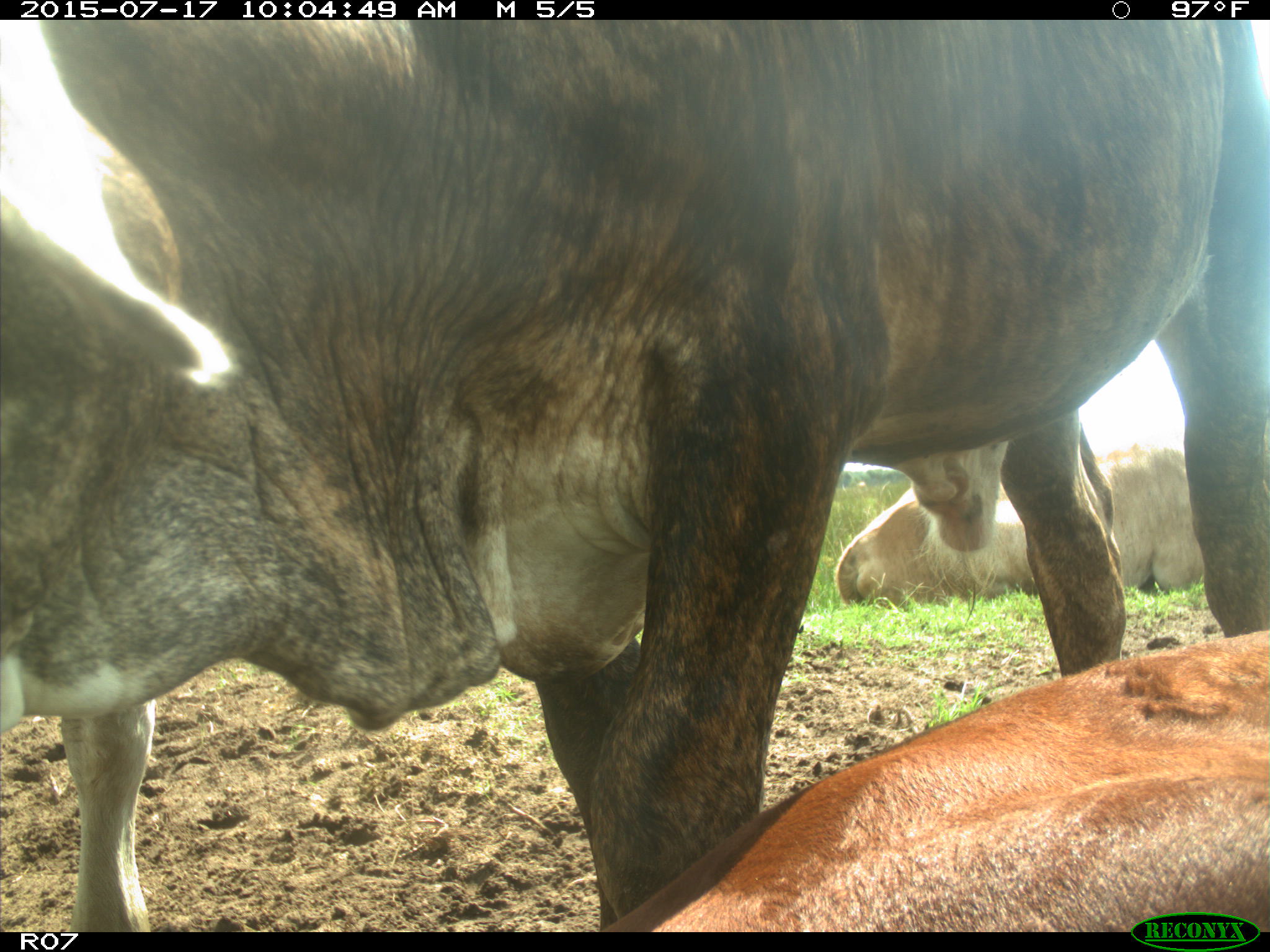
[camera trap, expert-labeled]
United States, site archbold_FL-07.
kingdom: Animalia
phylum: Chordata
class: Mammalia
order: Artiodactyla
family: Bovidae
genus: Bos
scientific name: Bos taurus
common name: domestic cow